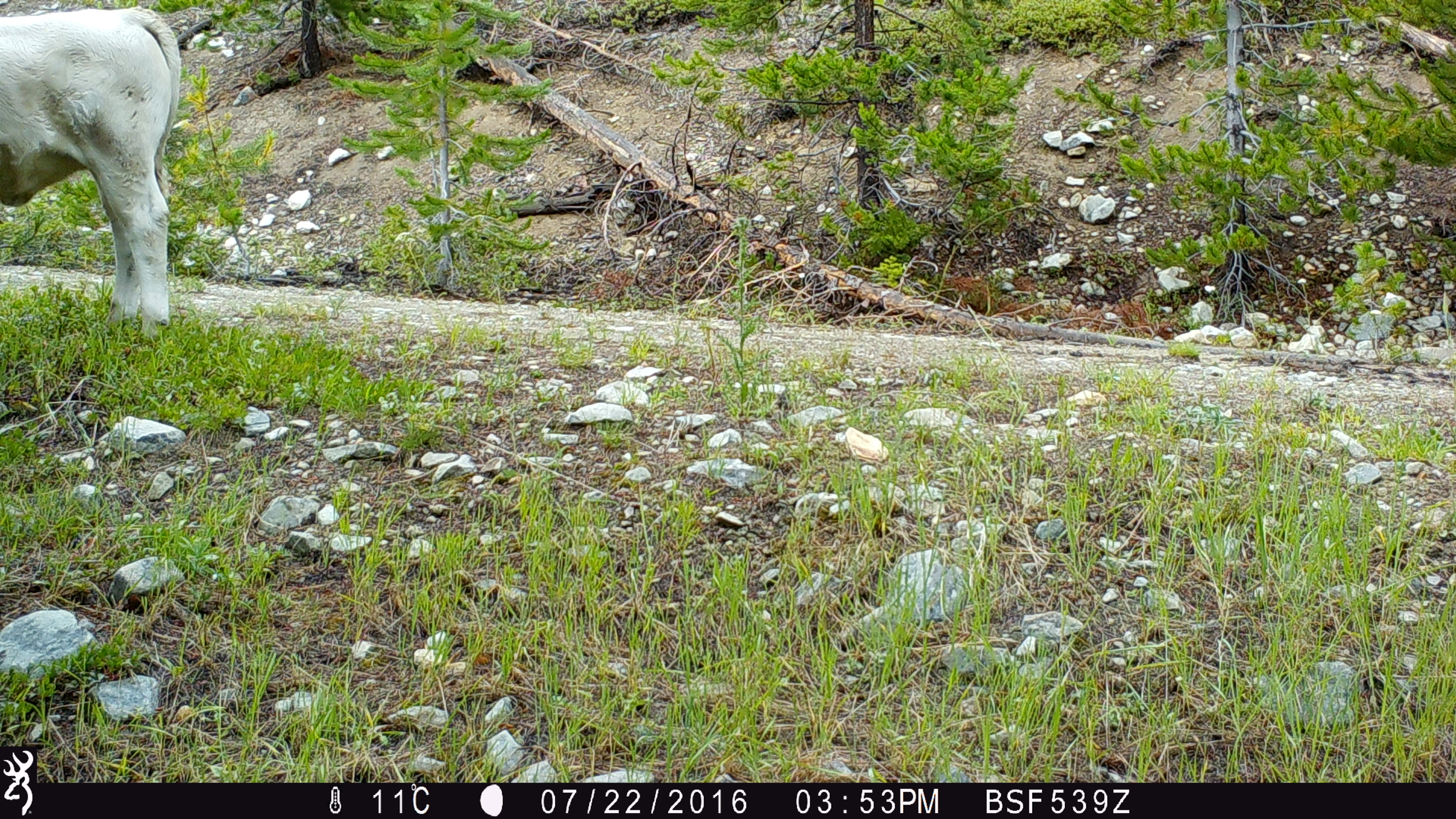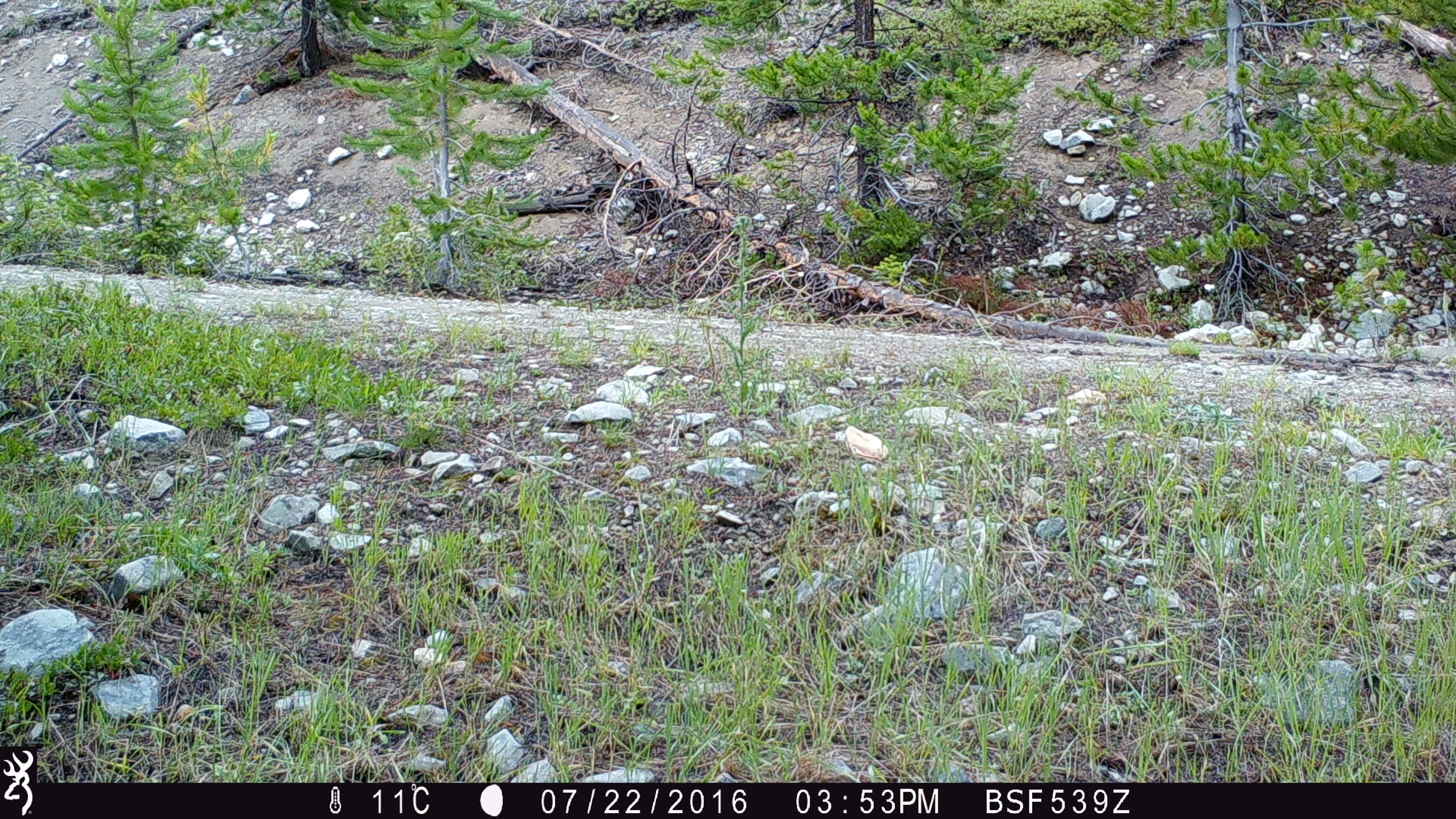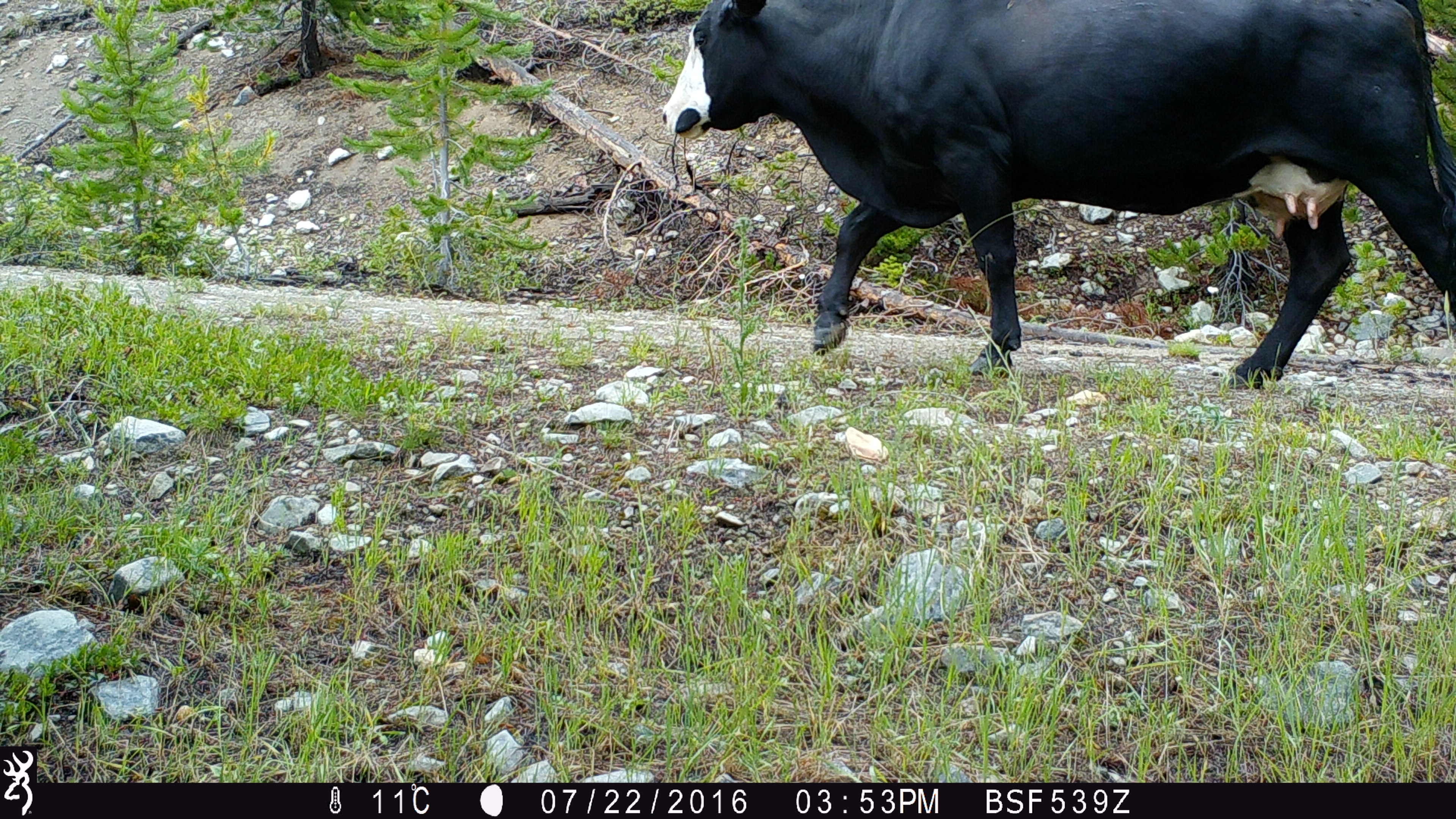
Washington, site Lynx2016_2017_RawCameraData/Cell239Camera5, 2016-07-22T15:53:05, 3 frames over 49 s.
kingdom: Animalia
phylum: Chordata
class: Mammalia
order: Artiodactyla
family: Bovidae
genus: Bos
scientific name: Bos taurus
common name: domestic cattle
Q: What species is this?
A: Domestic cattle (Bos taurus).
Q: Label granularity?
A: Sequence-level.